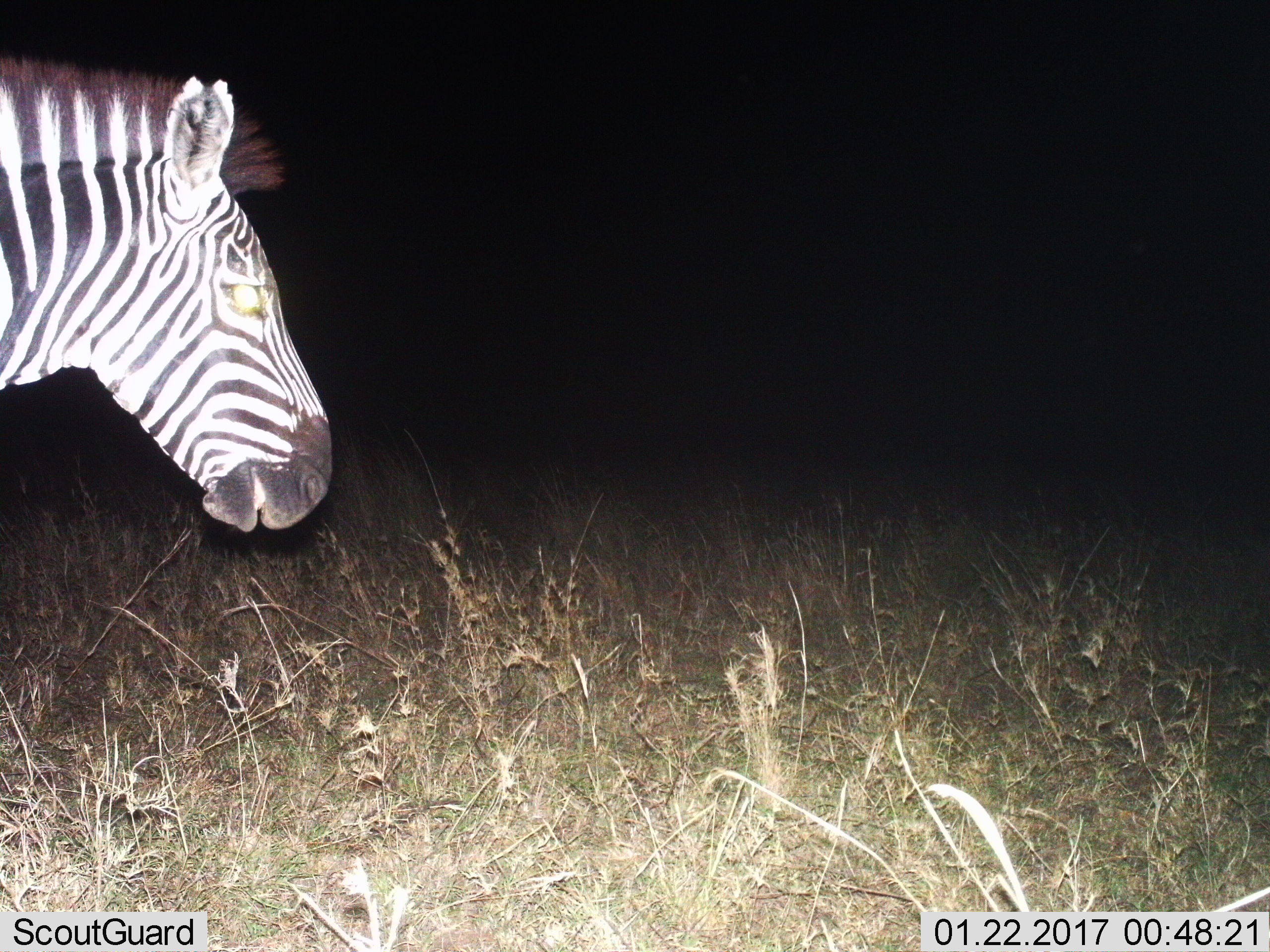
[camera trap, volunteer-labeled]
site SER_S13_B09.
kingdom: Animalia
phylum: Chordata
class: Mammalia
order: Perissodactyla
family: Equidae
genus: Equus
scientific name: Equus quagga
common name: plains zebra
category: zebraplains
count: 1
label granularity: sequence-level